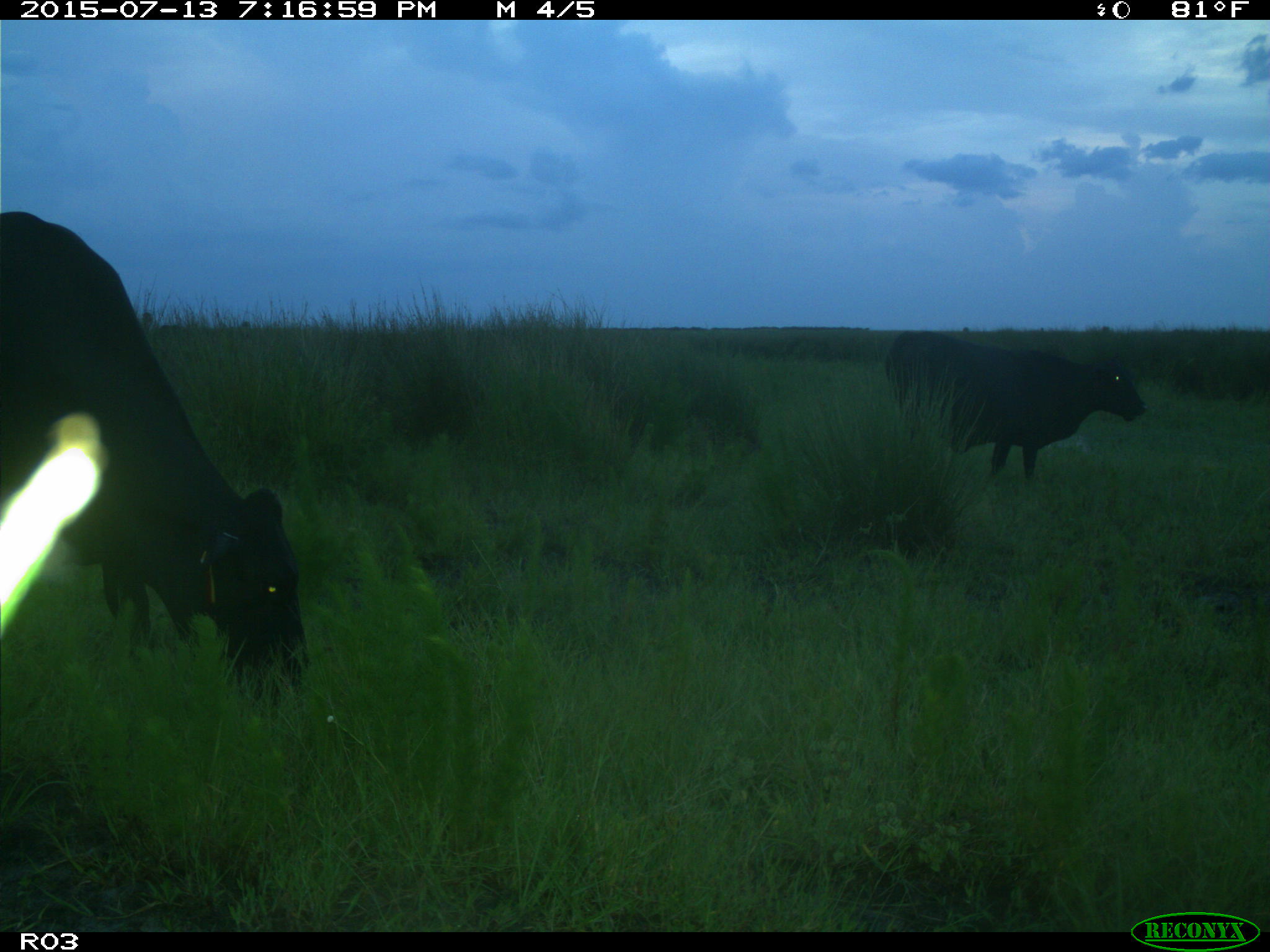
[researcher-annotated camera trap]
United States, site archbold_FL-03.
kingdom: Animalia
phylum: Chordata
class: Mammalia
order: Artiodactyla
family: Bovidae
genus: Bos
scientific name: Bos taurus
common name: domestic cow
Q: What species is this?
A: Bos taurus (domestic cow).